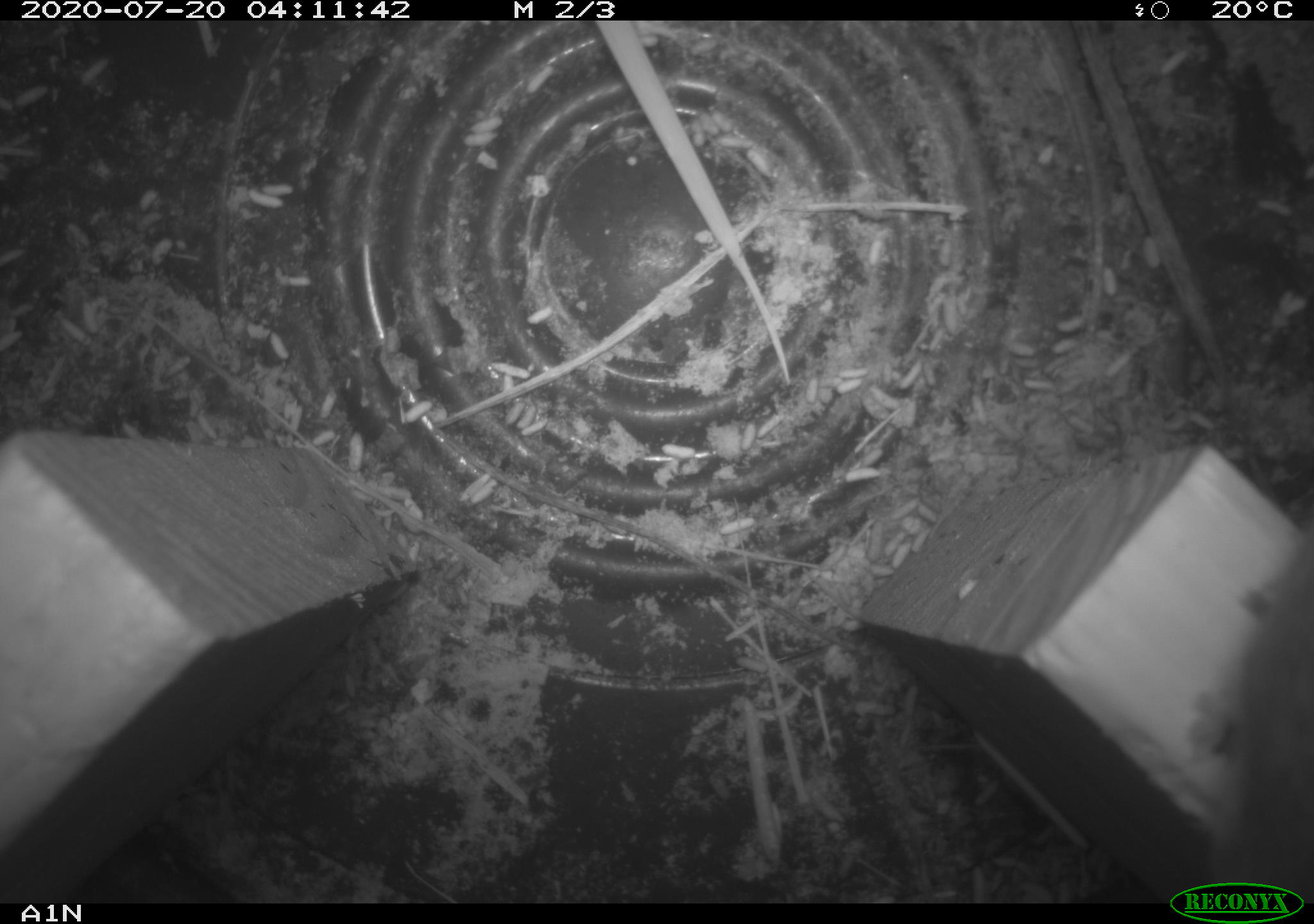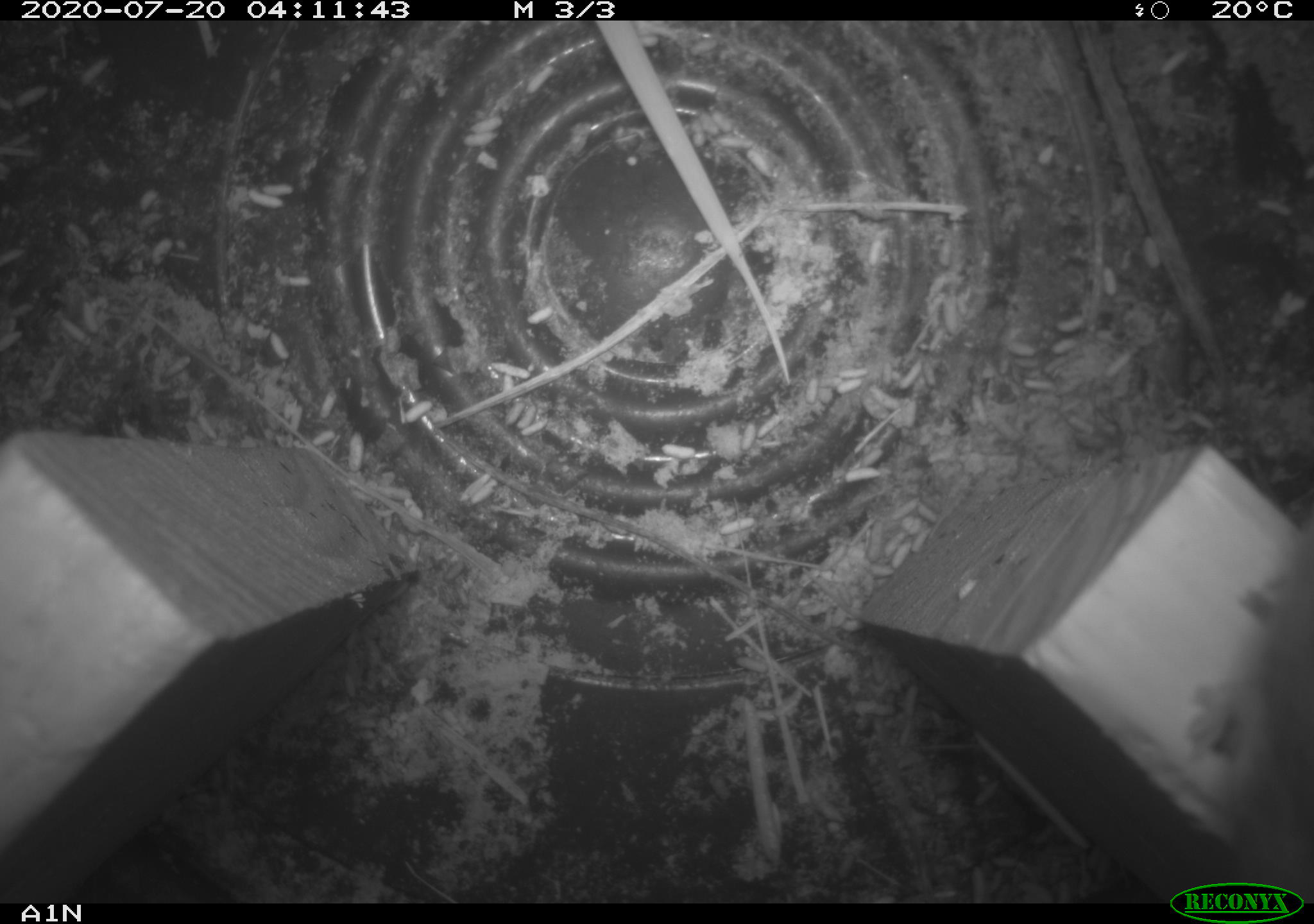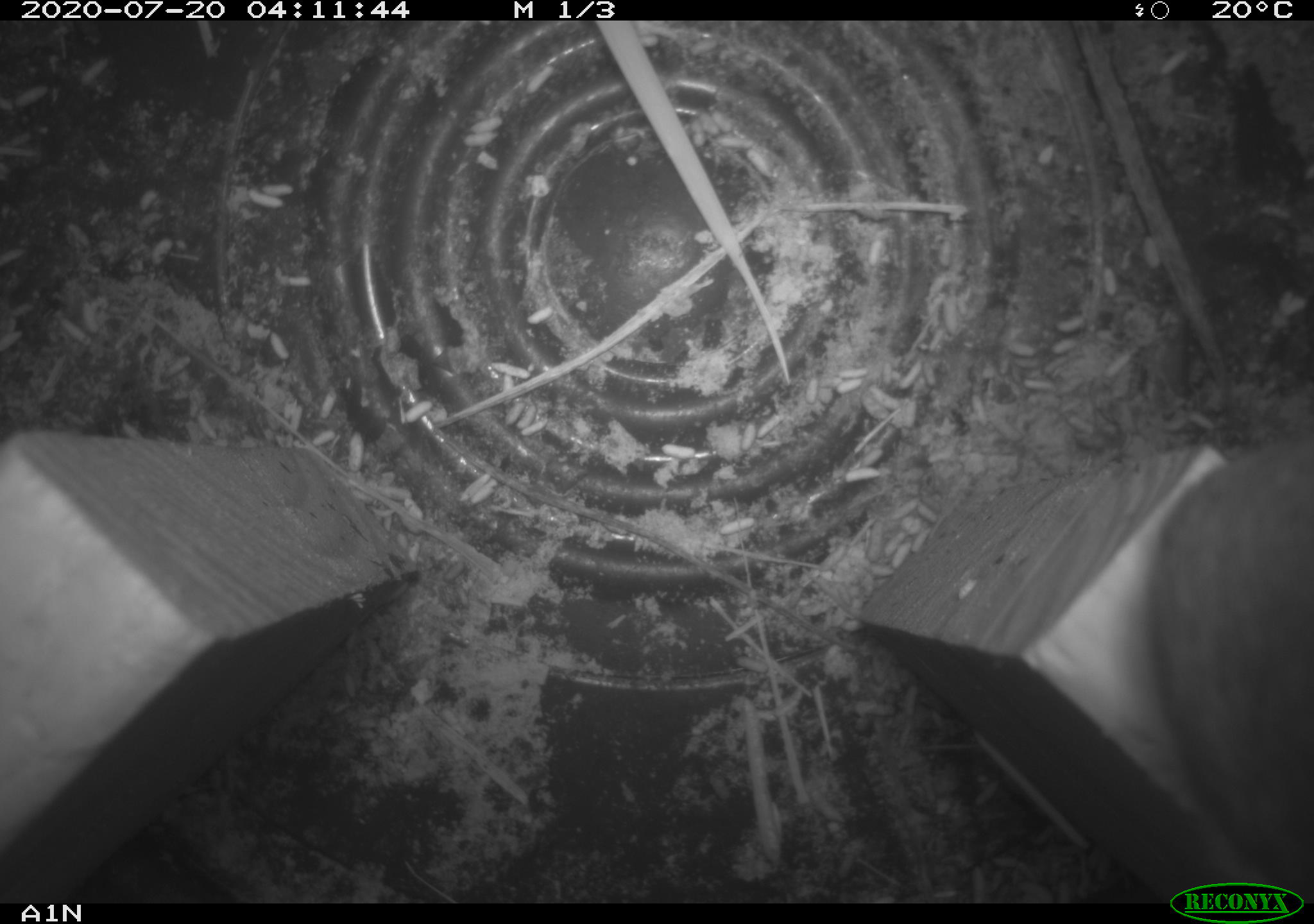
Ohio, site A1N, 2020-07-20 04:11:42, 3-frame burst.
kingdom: Animalia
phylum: Chordata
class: Mammalia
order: Rodentia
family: Cricetidae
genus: Peromyscus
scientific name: Peromyscus leucopus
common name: white-footed mouse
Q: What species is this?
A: White-footed mouse (Peromyscus leucopus).